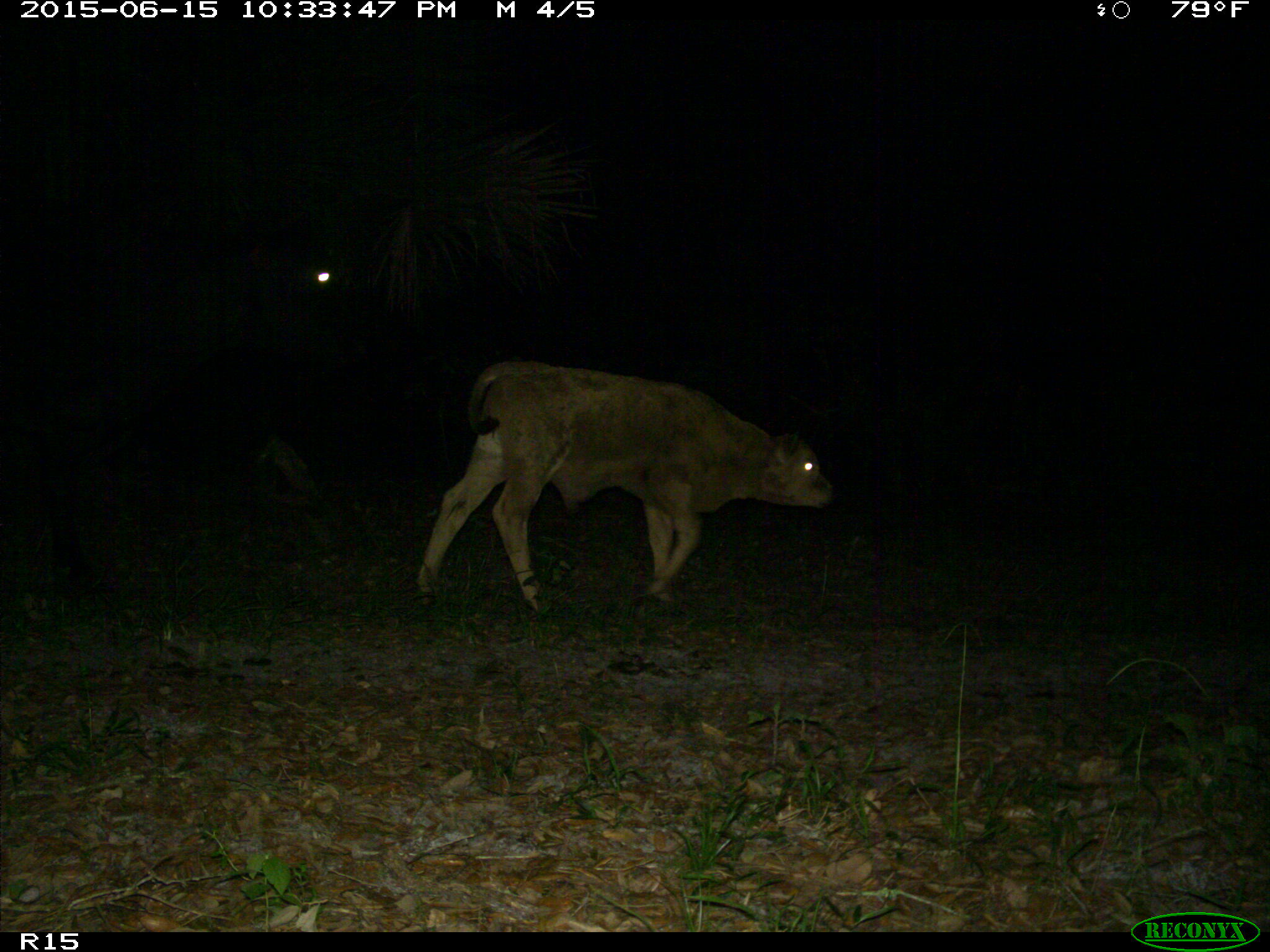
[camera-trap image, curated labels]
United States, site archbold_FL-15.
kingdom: Animalia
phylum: Chordata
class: Mammalia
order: Artiodactyla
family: Bovidae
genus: Bos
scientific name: Bos taurus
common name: domestic cow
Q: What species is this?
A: Bos taurus (domestic cow).